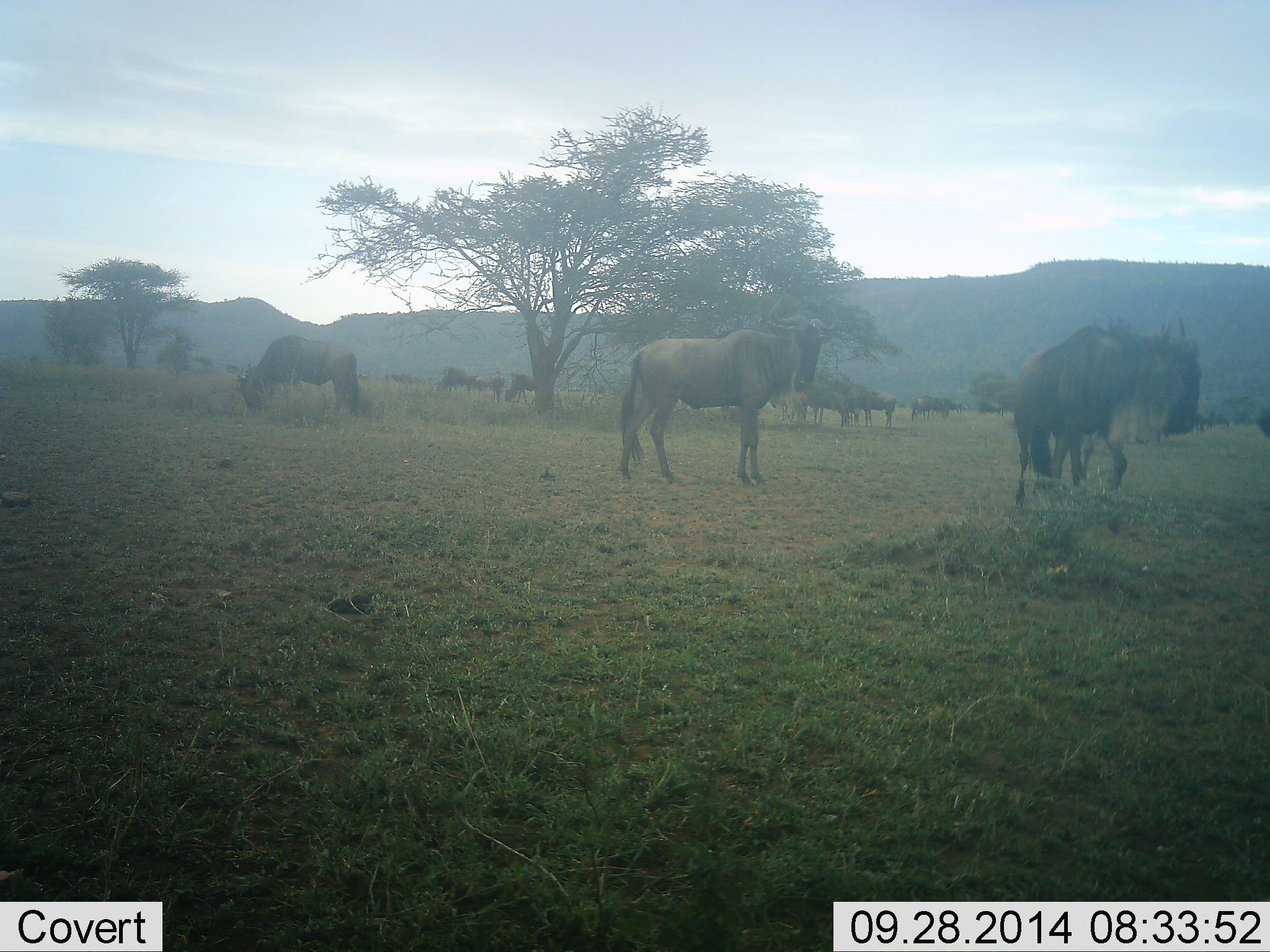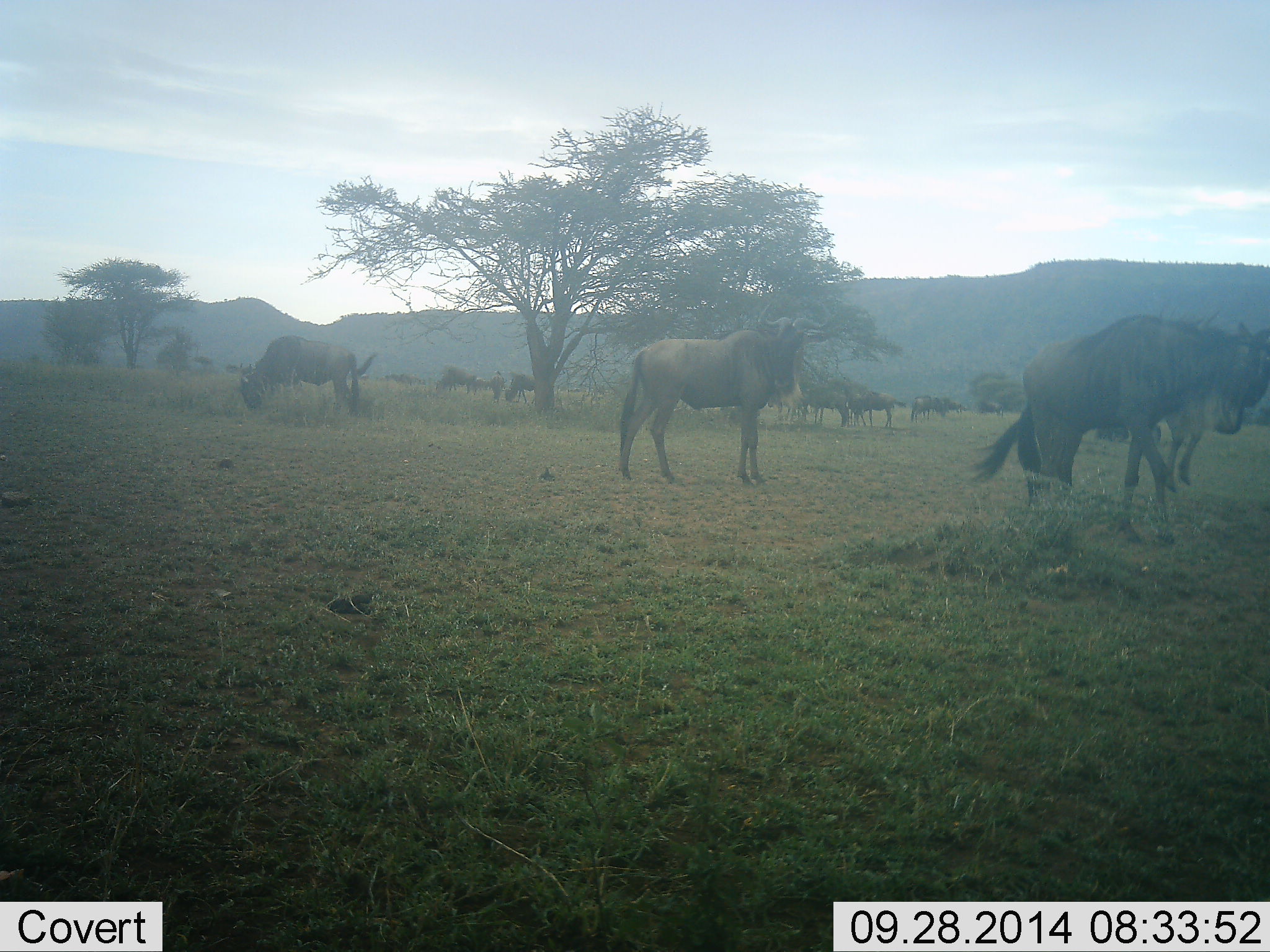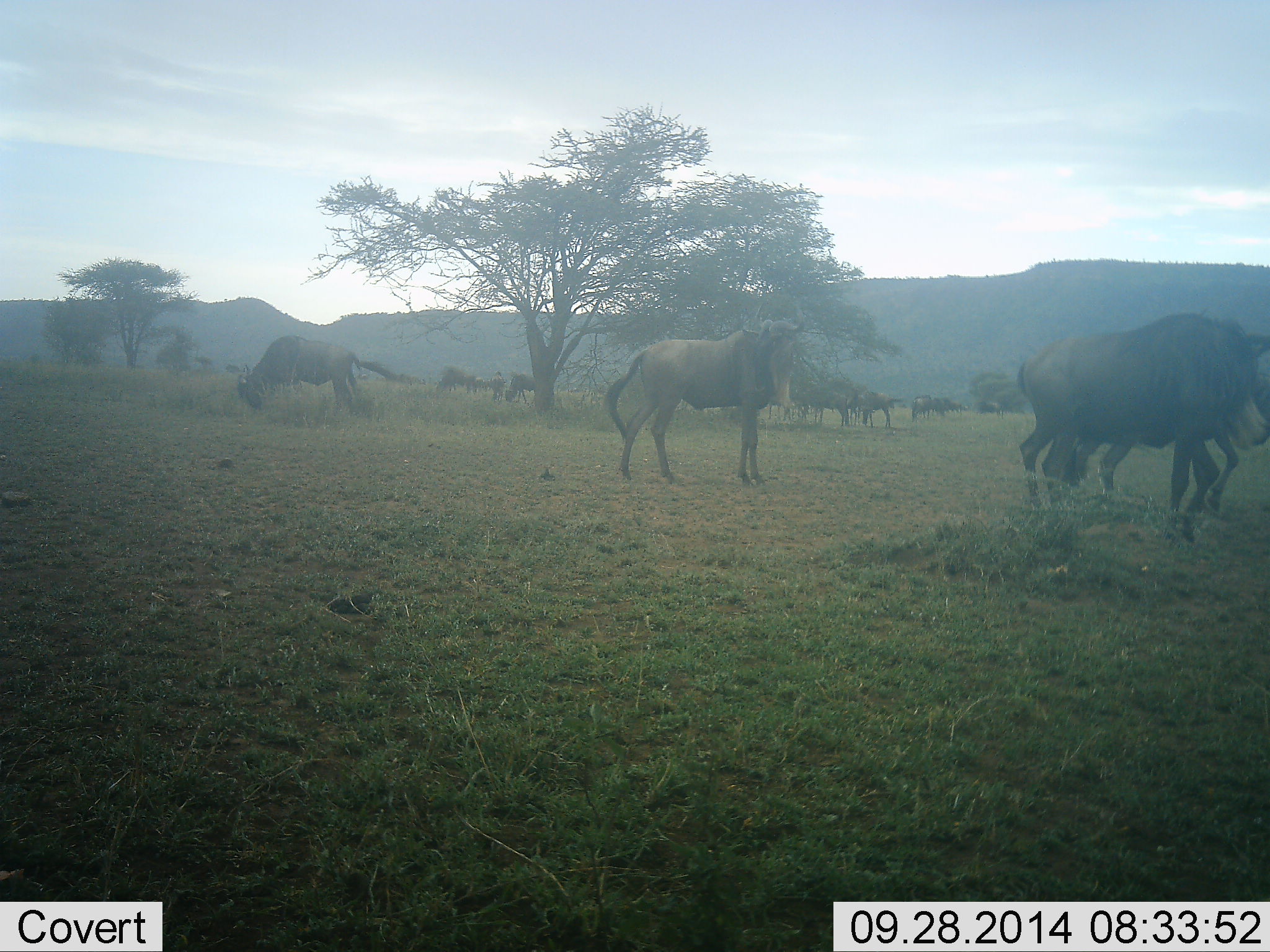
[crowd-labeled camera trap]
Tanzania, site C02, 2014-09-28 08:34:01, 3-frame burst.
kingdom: Animalia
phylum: Chordata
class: Mammalia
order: Artiodactyla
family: Bovidae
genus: Connochaetes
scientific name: Connochaetes taurinus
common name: blue wildebeest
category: wildebeest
Wildebeest (blue wildebeest) (Connochaetes taurinus), count 10. Behavior (volunteer vote fractions): standing 82%, resting 0%, moving 55%, interacting 0%. Young present (vote fraction): 9%. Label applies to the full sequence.